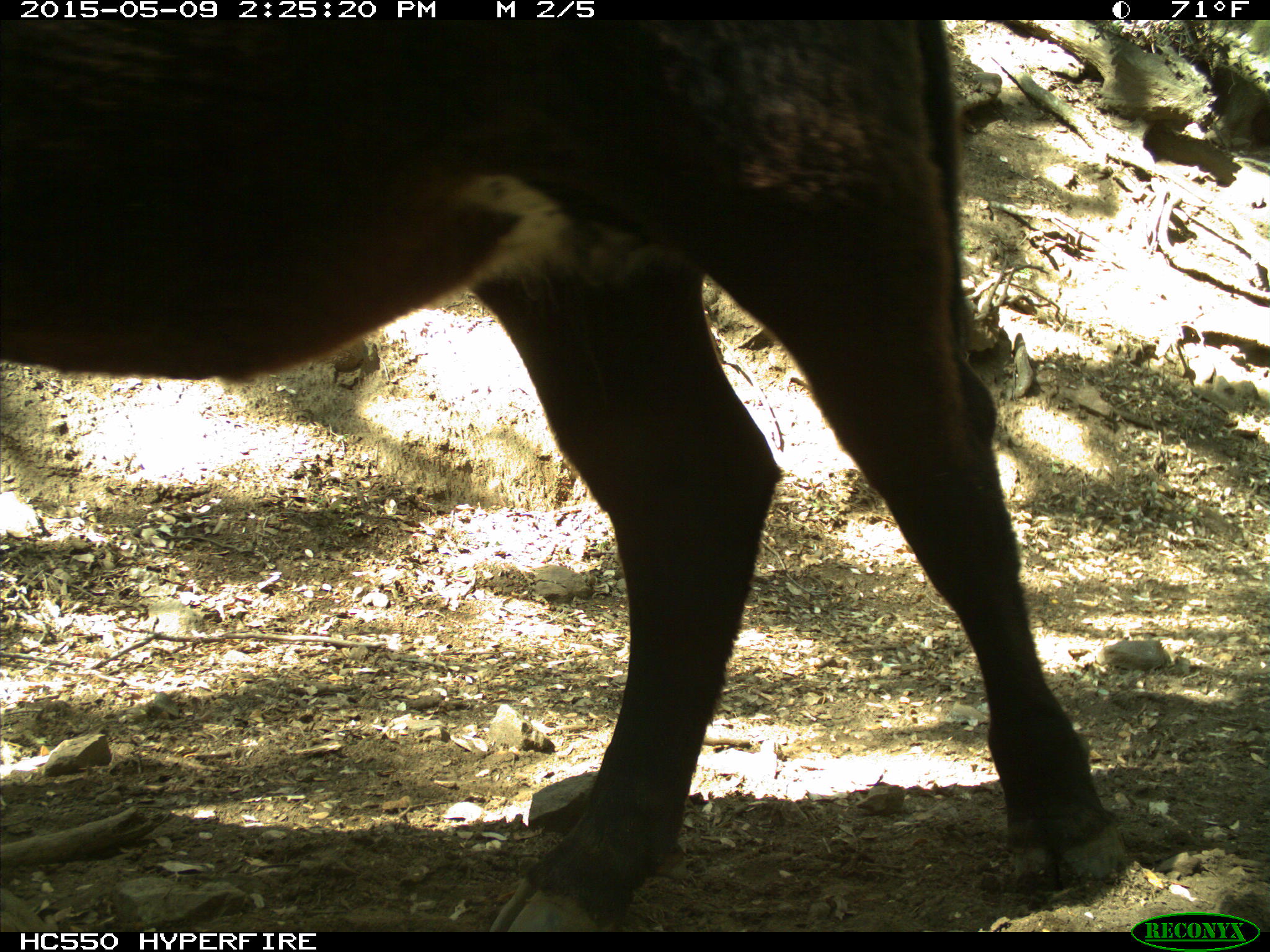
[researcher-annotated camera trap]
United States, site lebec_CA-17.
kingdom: Animalia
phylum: Chordata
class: Mammalia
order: Artiodactyla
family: Bovidae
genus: Bos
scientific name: Bos taurus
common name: domestic cow